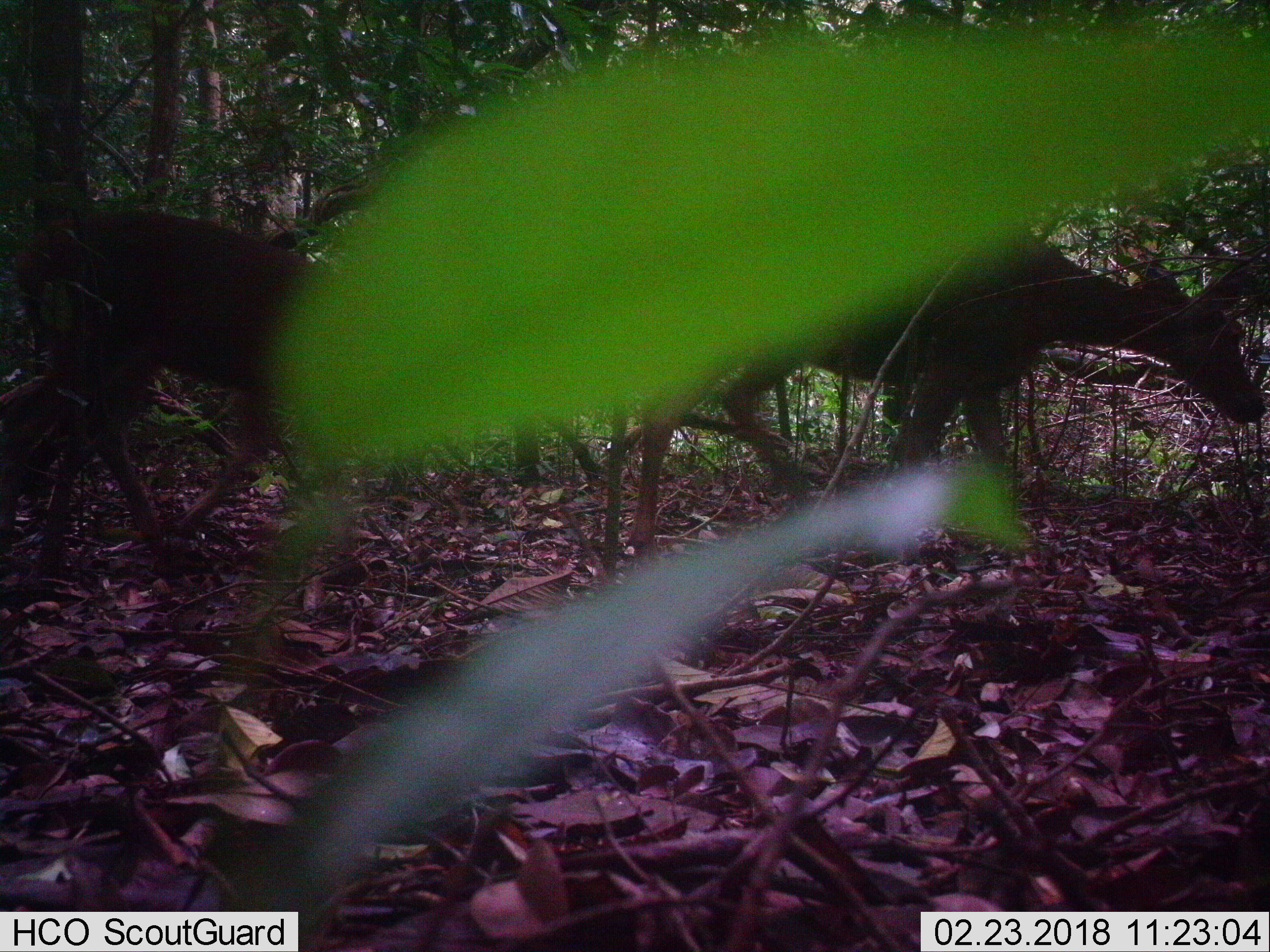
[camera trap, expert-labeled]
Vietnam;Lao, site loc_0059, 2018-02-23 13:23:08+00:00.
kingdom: Animalia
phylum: Chordata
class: Mammalia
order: Artiodactyla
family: Cervidae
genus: Rusa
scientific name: Rusa unicolor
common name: sambar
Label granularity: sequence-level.